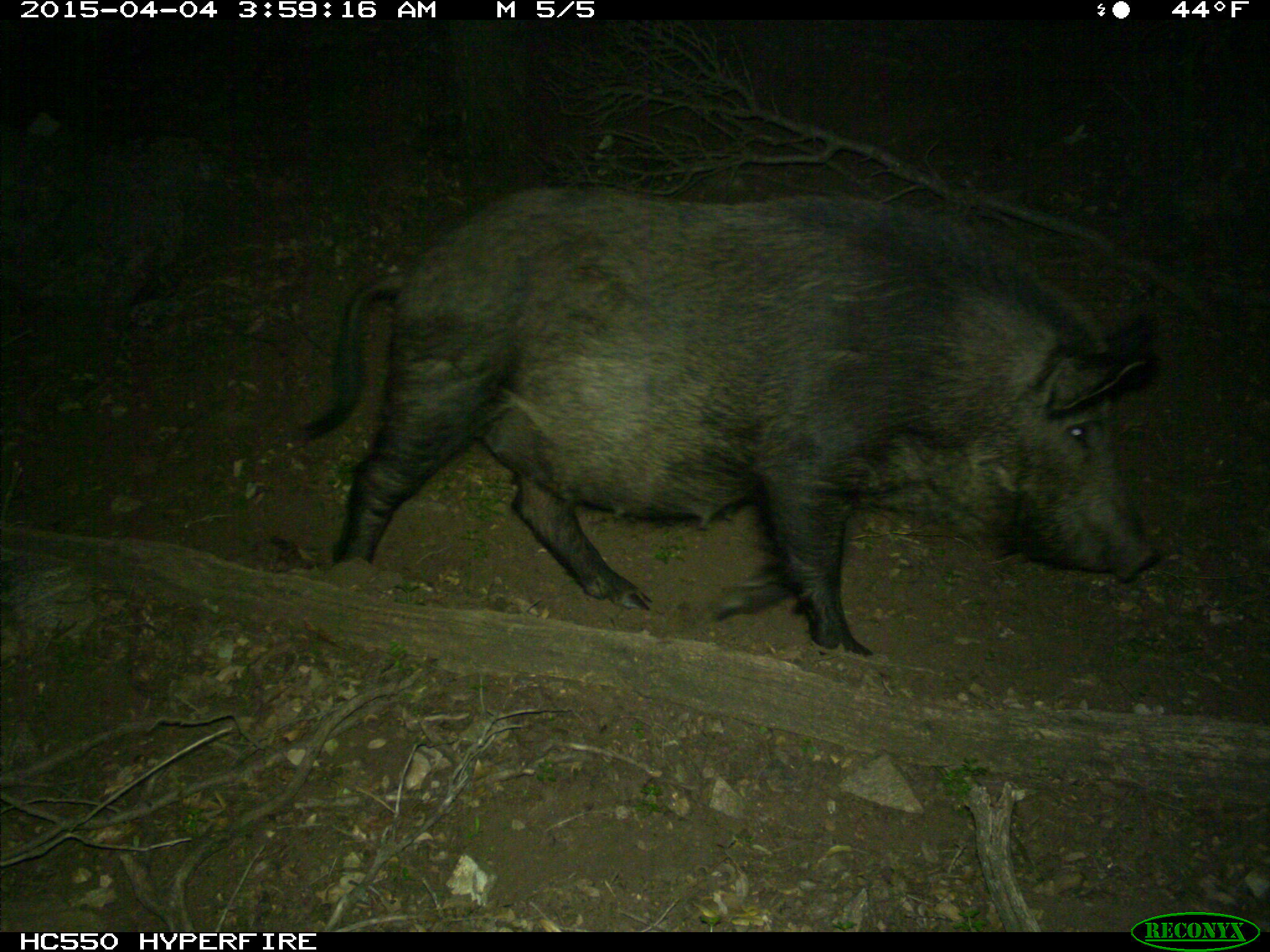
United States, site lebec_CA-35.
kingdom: Animalia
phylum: Chordata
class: Mammalia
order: Artiodactyla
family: Suidae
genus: Sus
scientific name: Sus scrofa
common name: wild boar